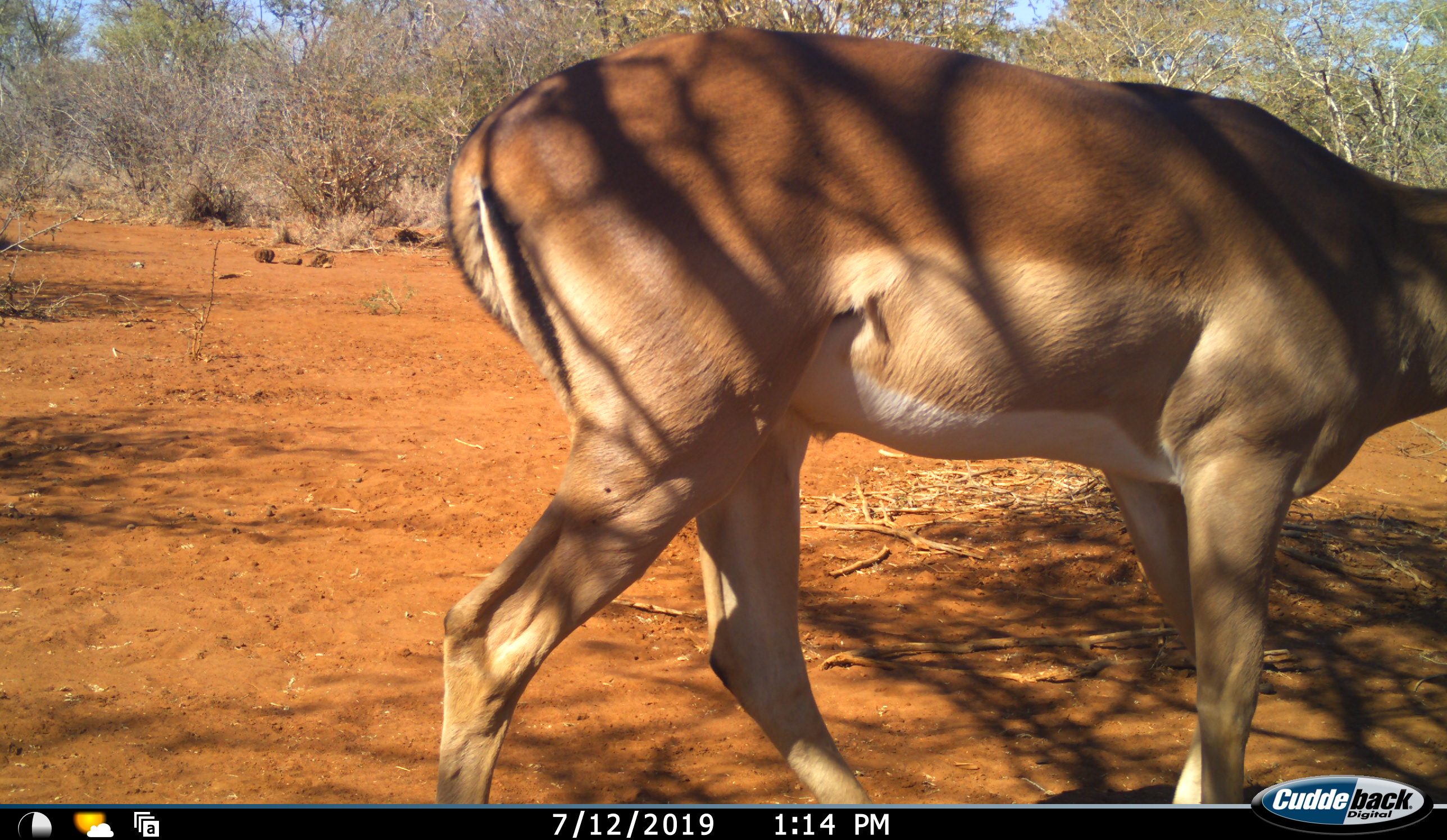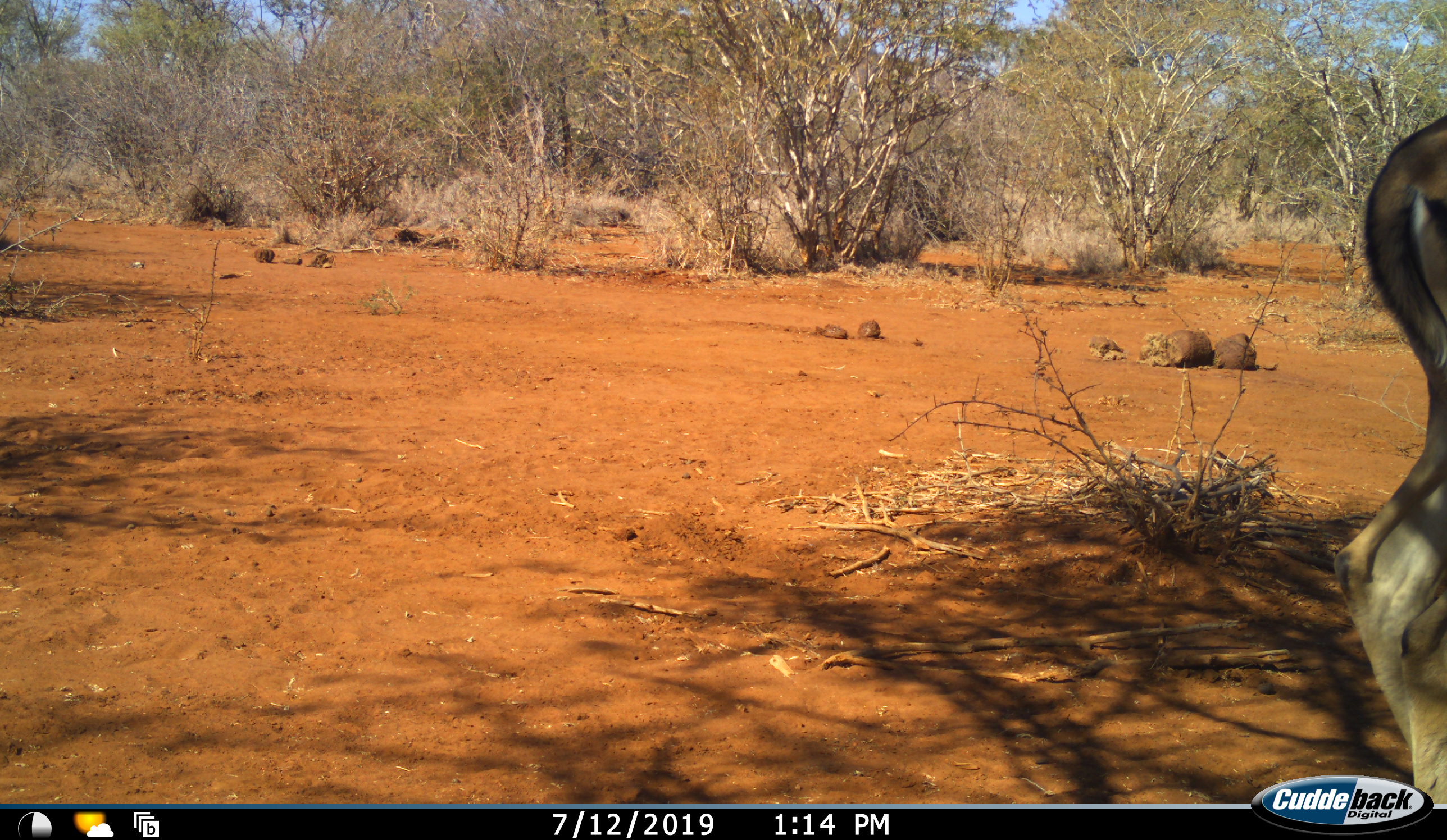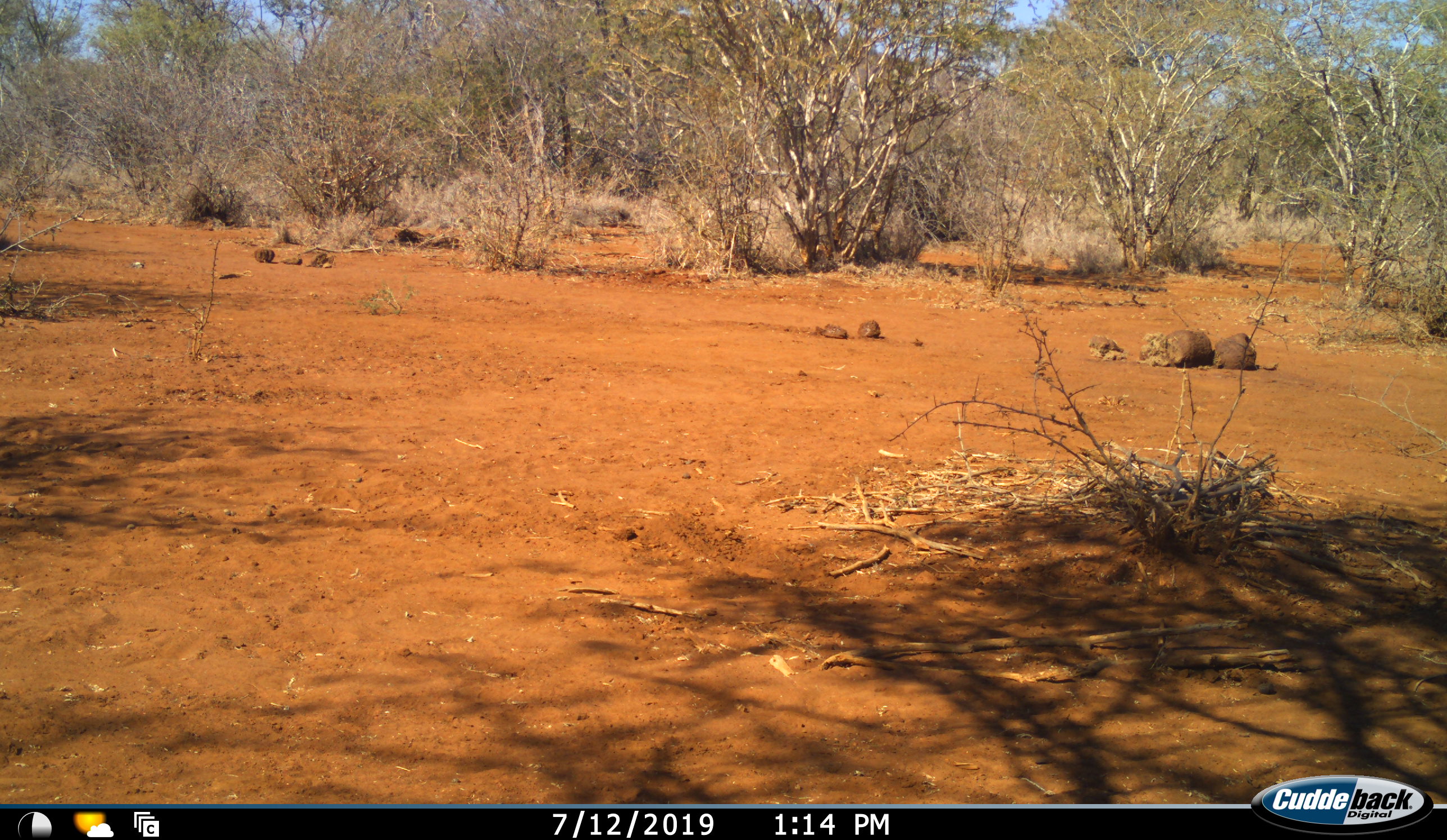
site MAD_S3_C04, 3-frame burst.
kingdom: Animalia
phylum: Chordata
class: Mammalia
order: Artiodactyla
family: Bovidae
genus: Aepyceros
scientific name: Aepyceros melampus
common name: impala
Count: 1.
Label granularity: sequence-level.